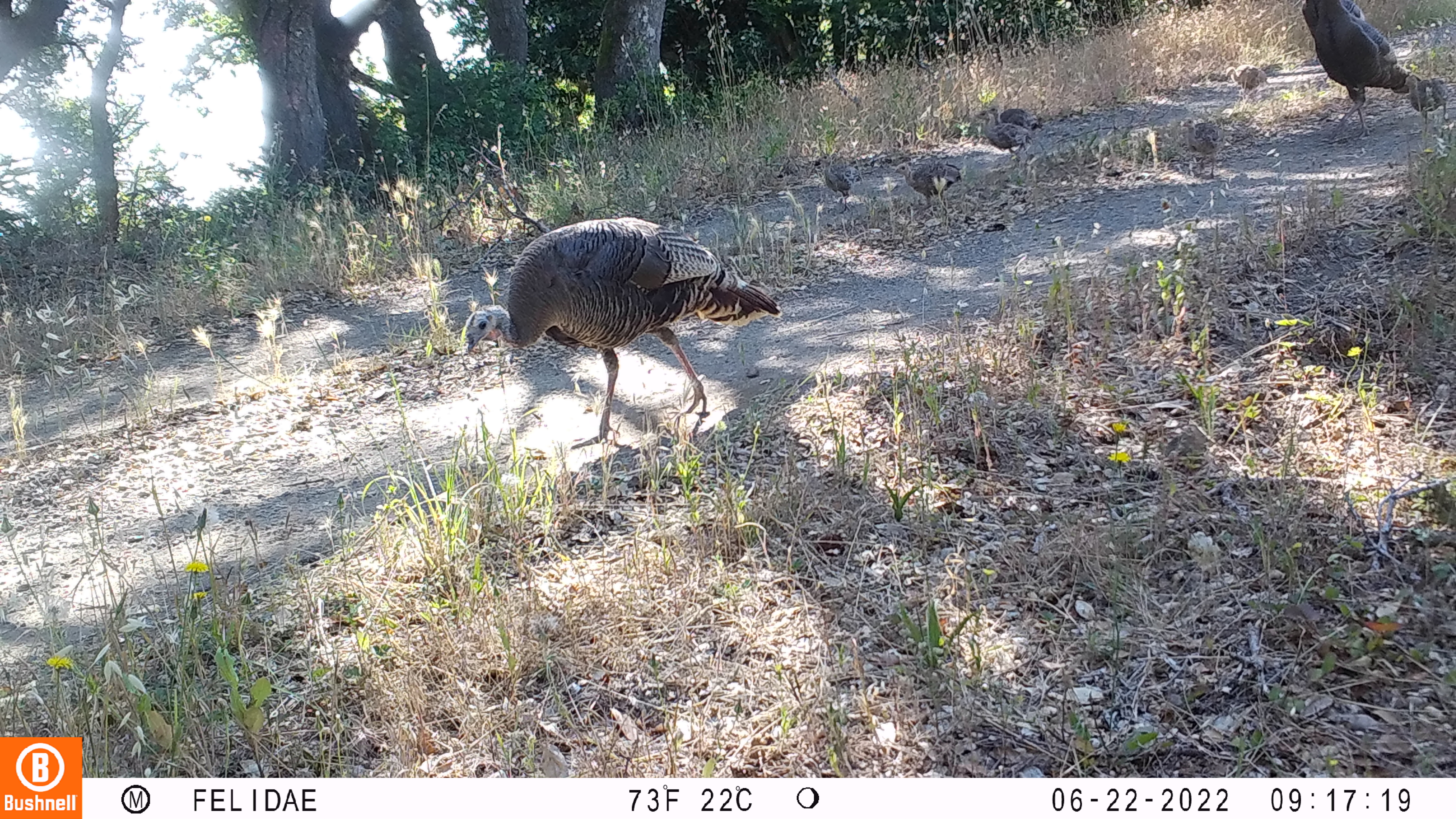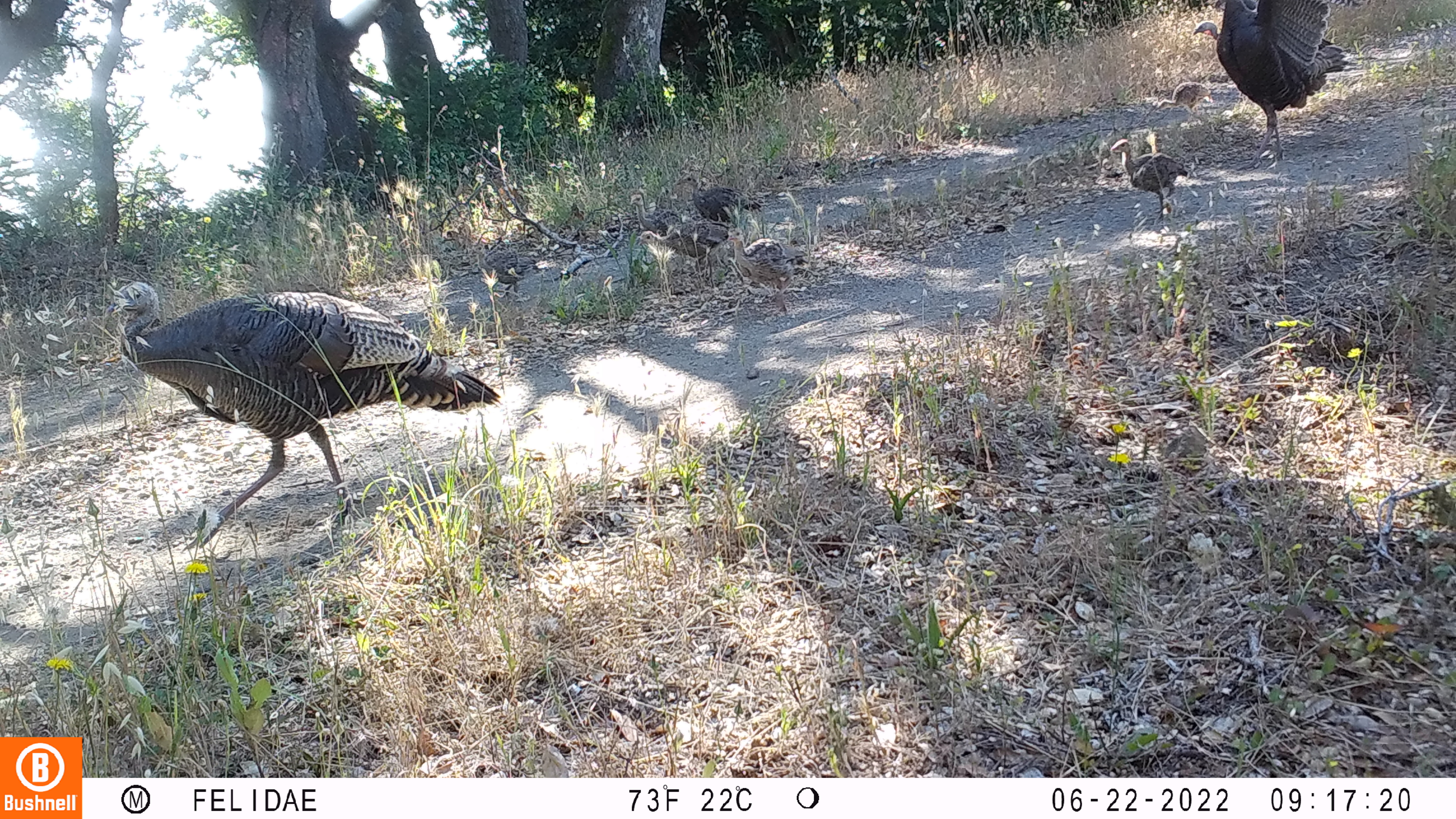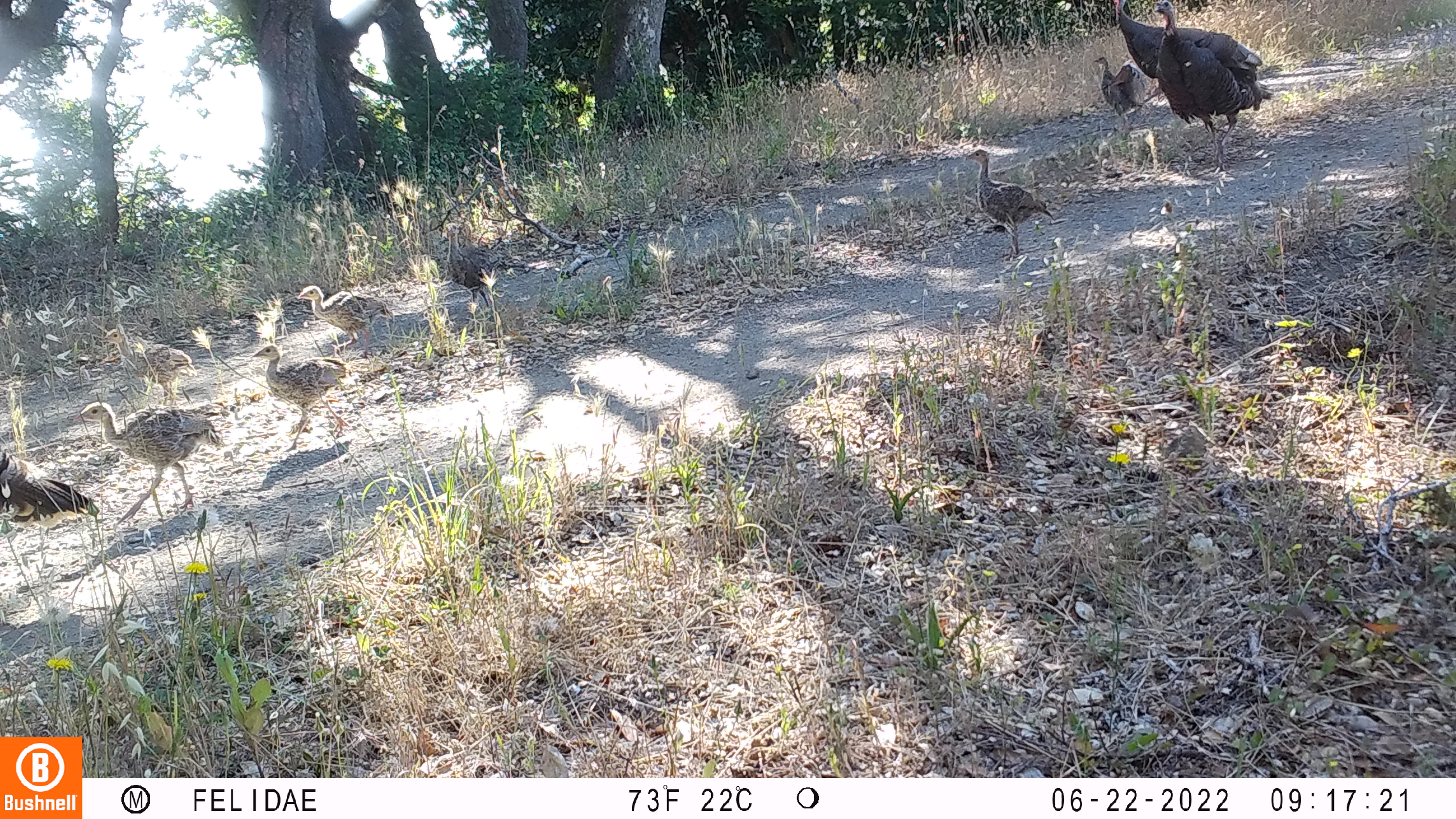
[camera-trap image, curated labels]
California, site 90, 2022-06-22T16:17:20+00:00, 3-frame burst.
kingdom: Animalia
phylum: Chordata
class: Aves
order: Galliformes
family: Phasianidae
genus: Meleagris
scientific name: Meleagris gallopavo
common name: turkey